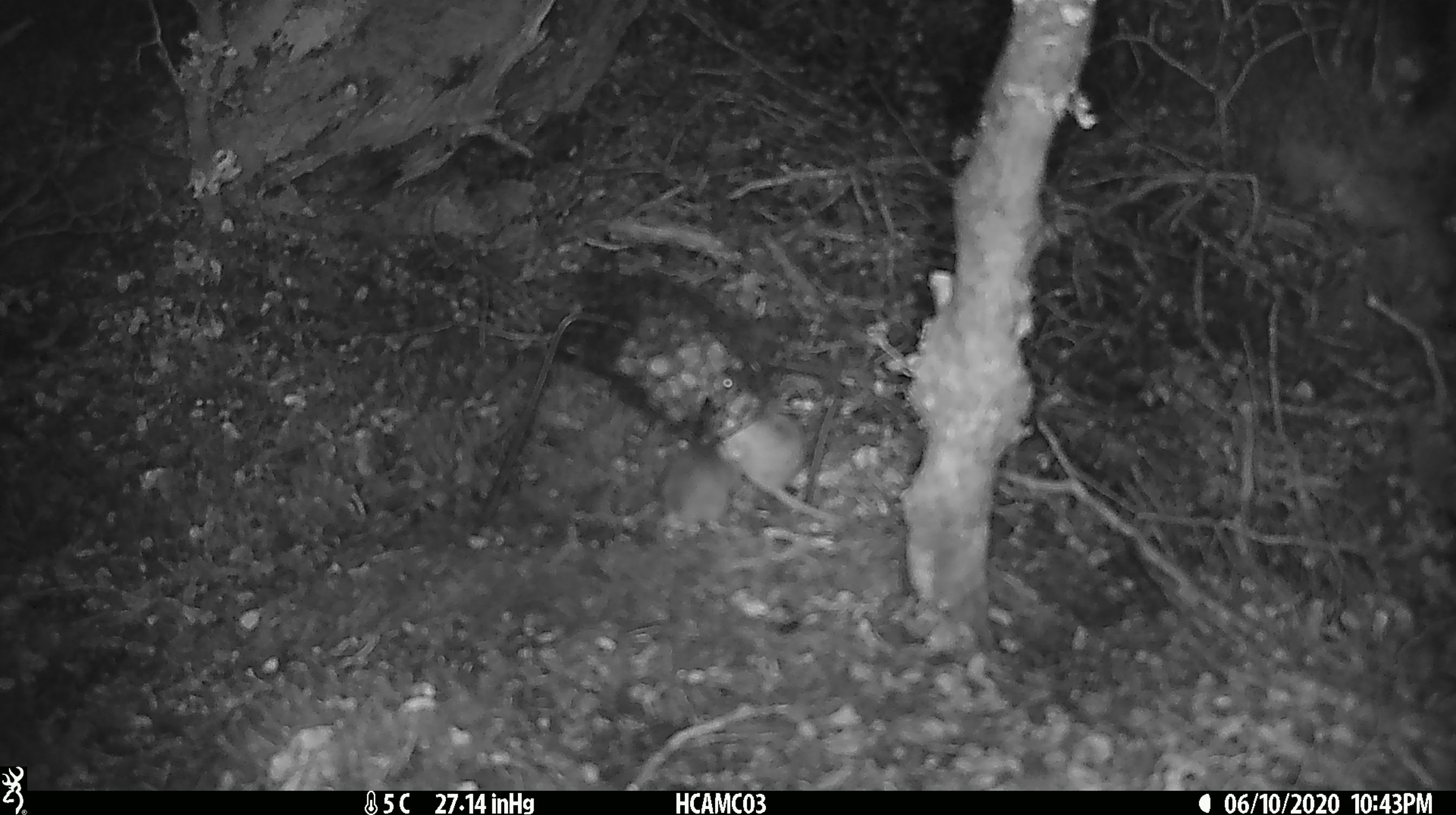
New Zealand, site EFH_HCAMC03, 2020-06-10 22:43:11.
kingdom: Animalia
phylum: Chordata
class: Mammalia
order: Rodentia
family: Muridae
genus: Mus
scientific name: Mus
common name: mouse